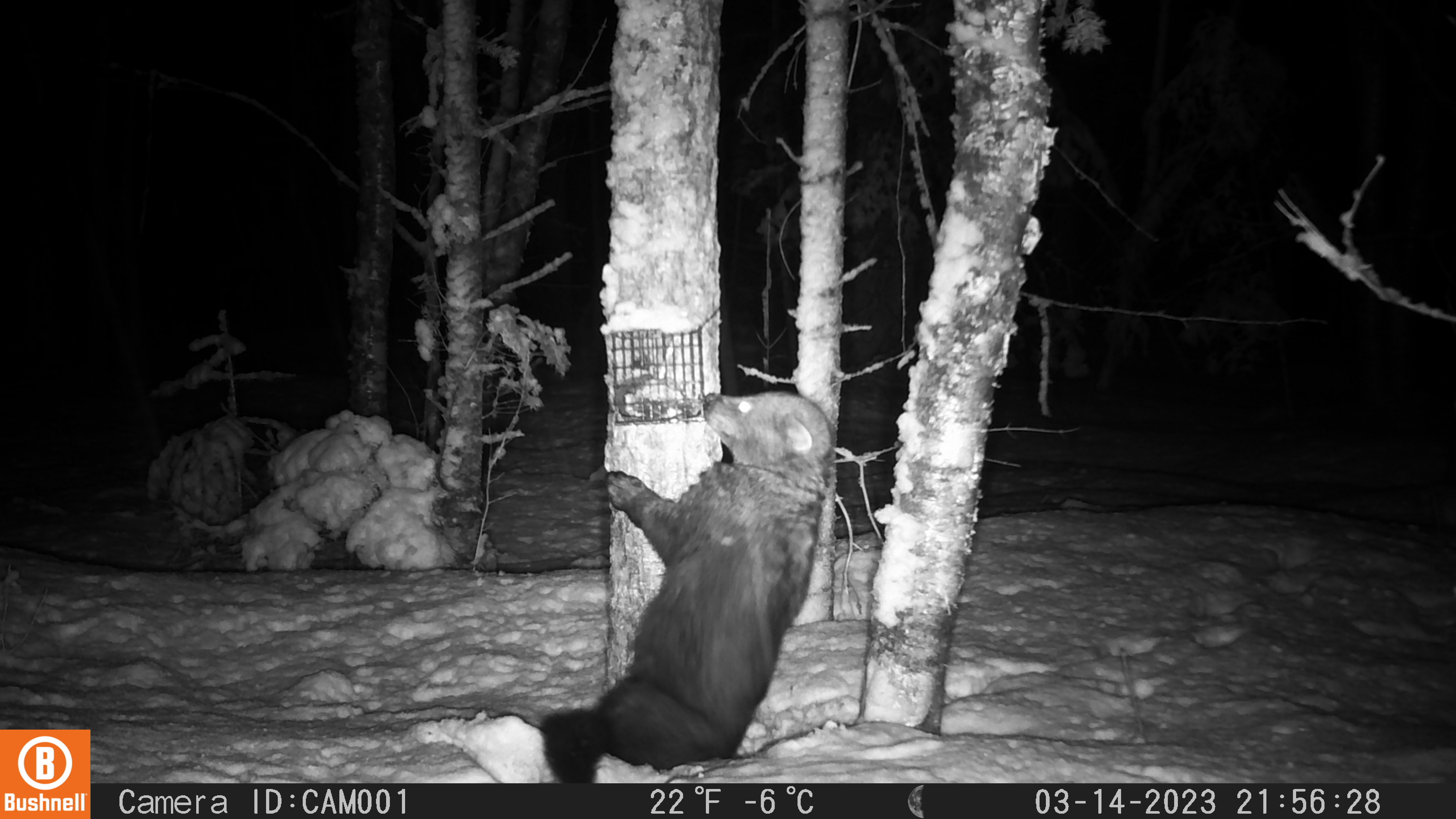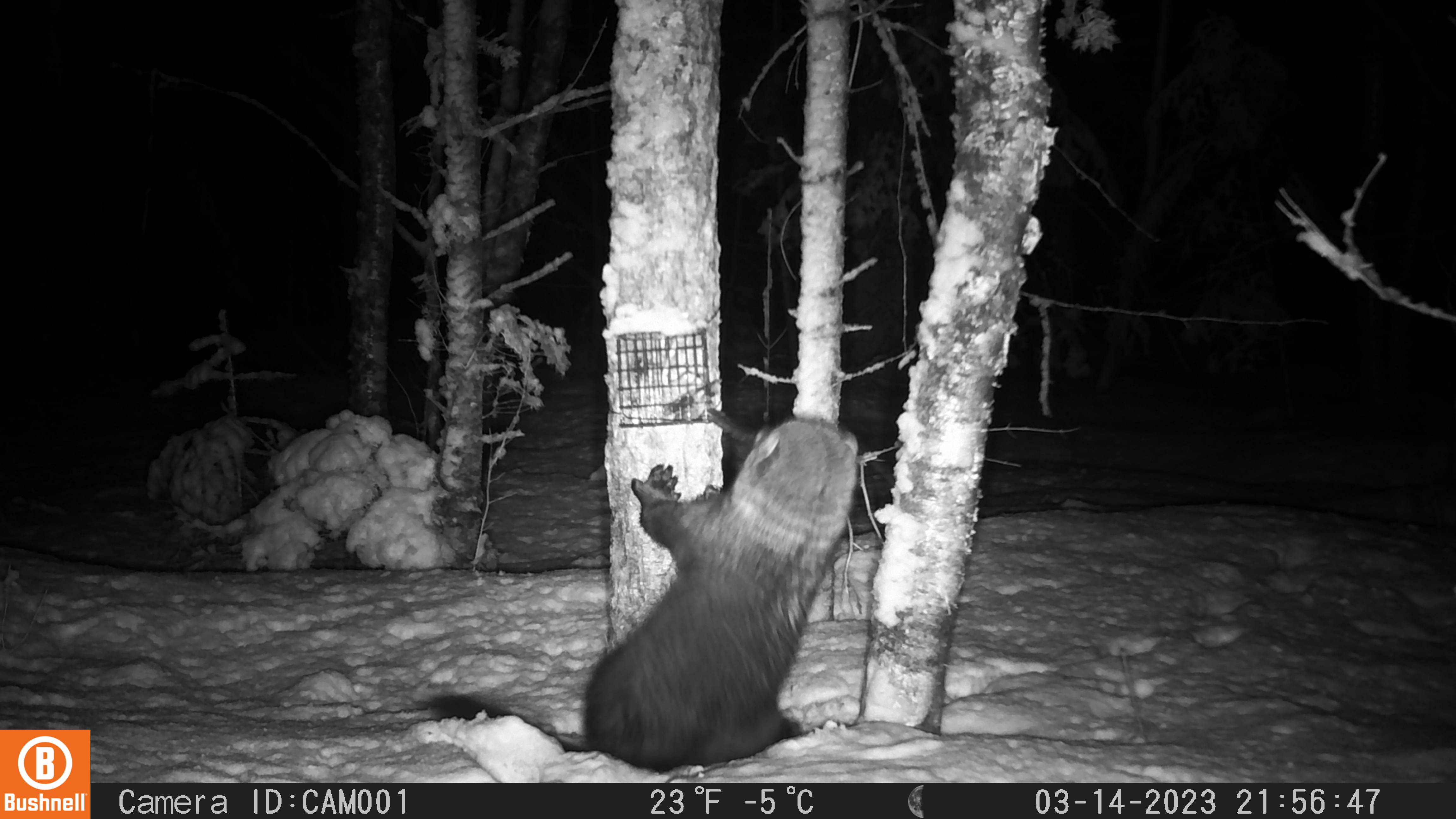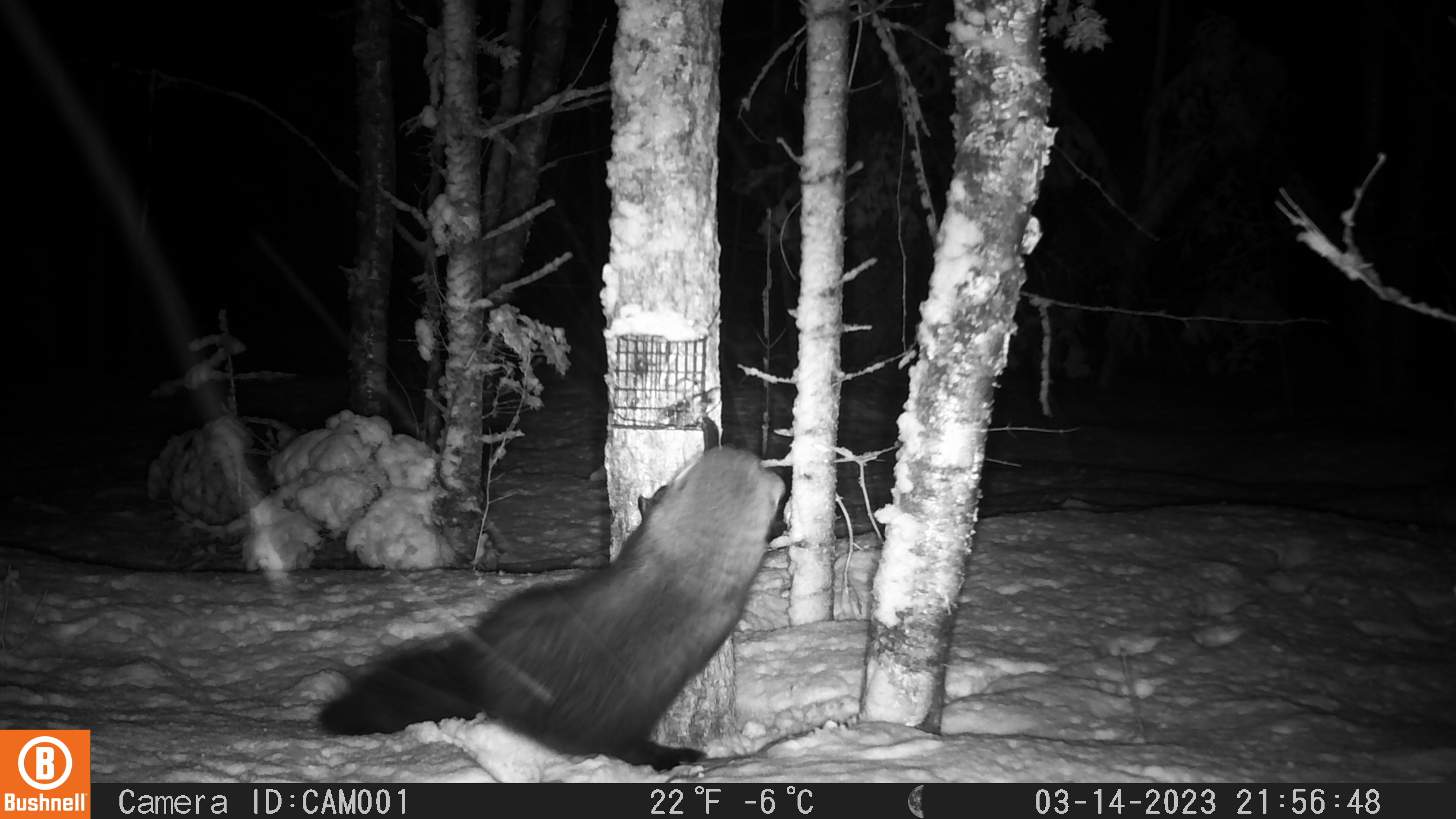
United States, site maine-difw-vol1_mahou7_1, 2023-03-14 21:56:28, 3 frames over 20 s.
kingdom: Animalia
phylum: Chordata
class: Mammalia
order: Carnivora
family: Mustelidae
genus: Pekania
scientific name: Pekania pennanti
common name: fisher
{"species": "fisher (Pekania pennanti)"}